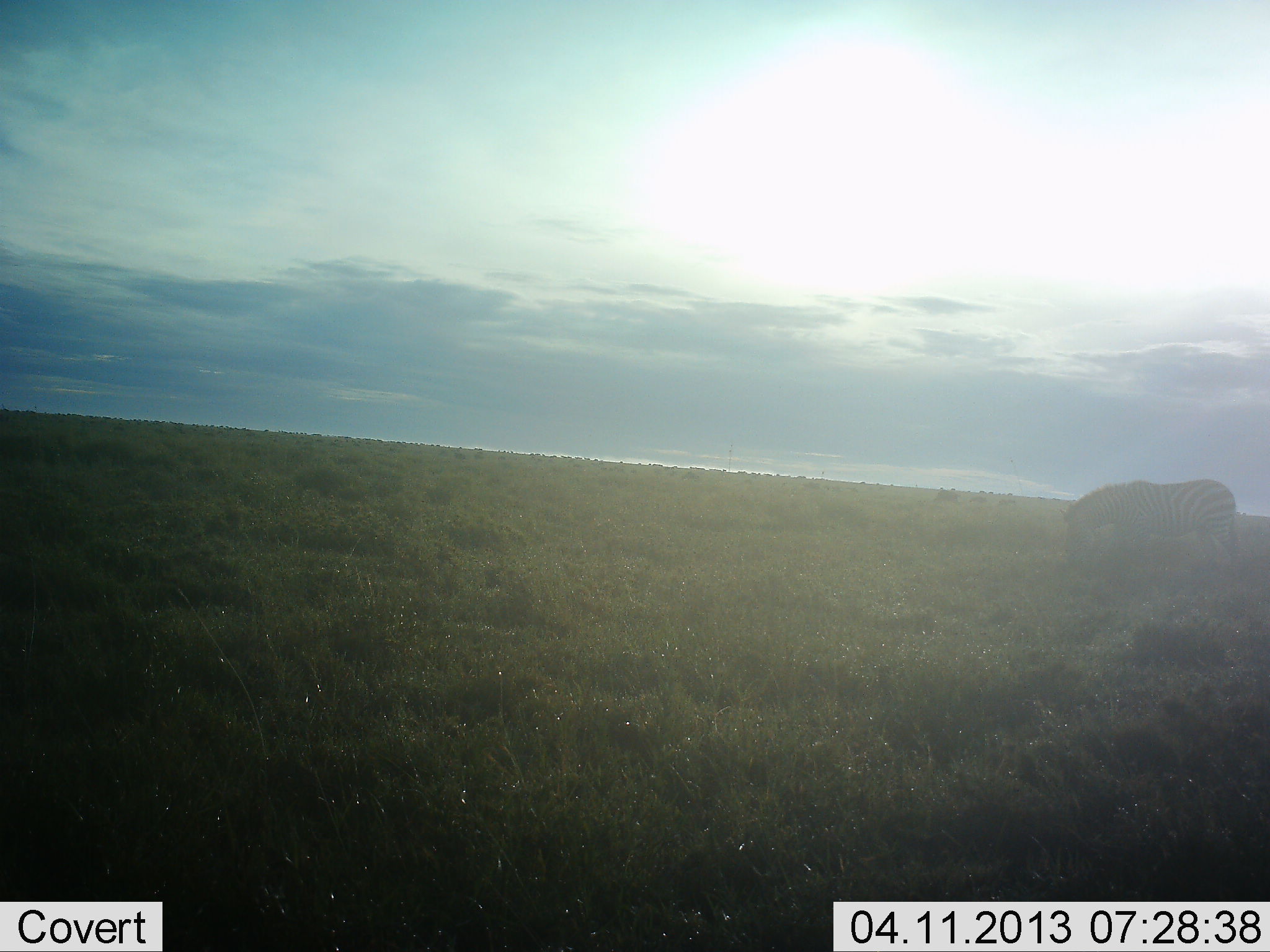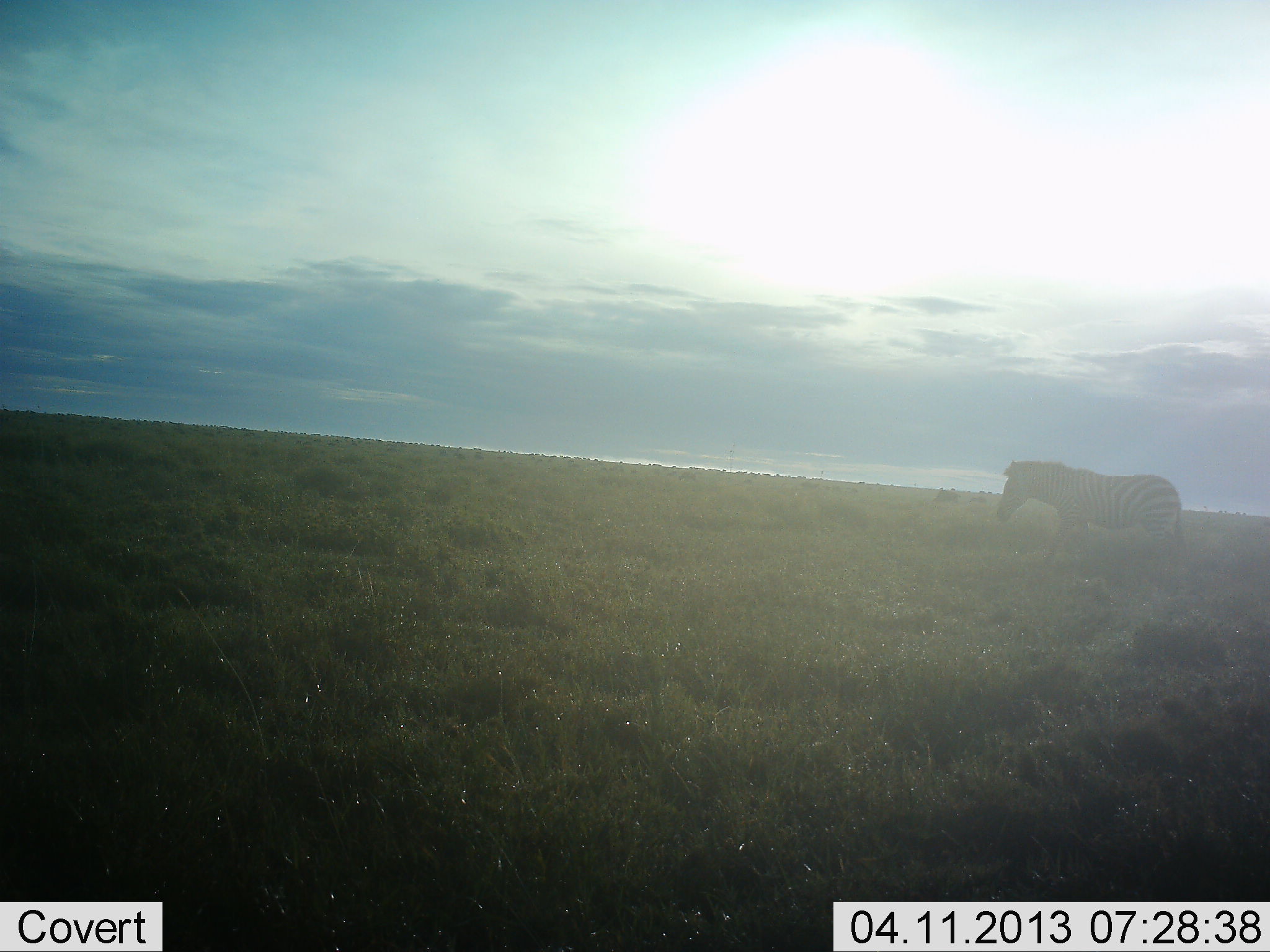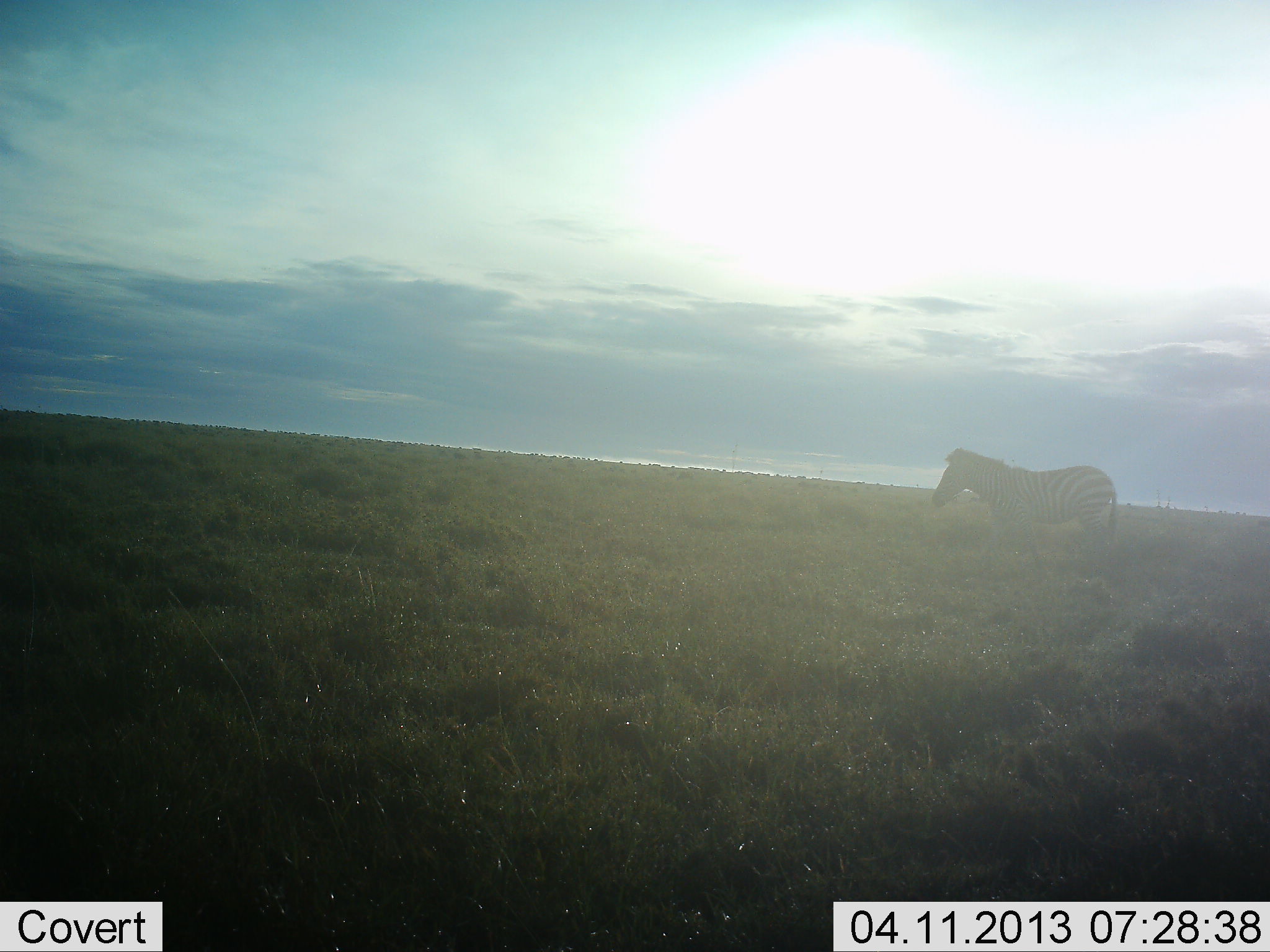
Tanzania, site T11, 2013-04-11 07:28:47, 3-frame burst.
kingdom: Animalia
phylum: Chordata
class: Mammalia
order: Perissodactyla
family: Equidae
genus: Equus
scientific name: Equus quagga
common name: plains zebra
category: zebra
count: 1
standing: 14%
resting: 0%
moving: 81%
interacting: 0%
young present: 0%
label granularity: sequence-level